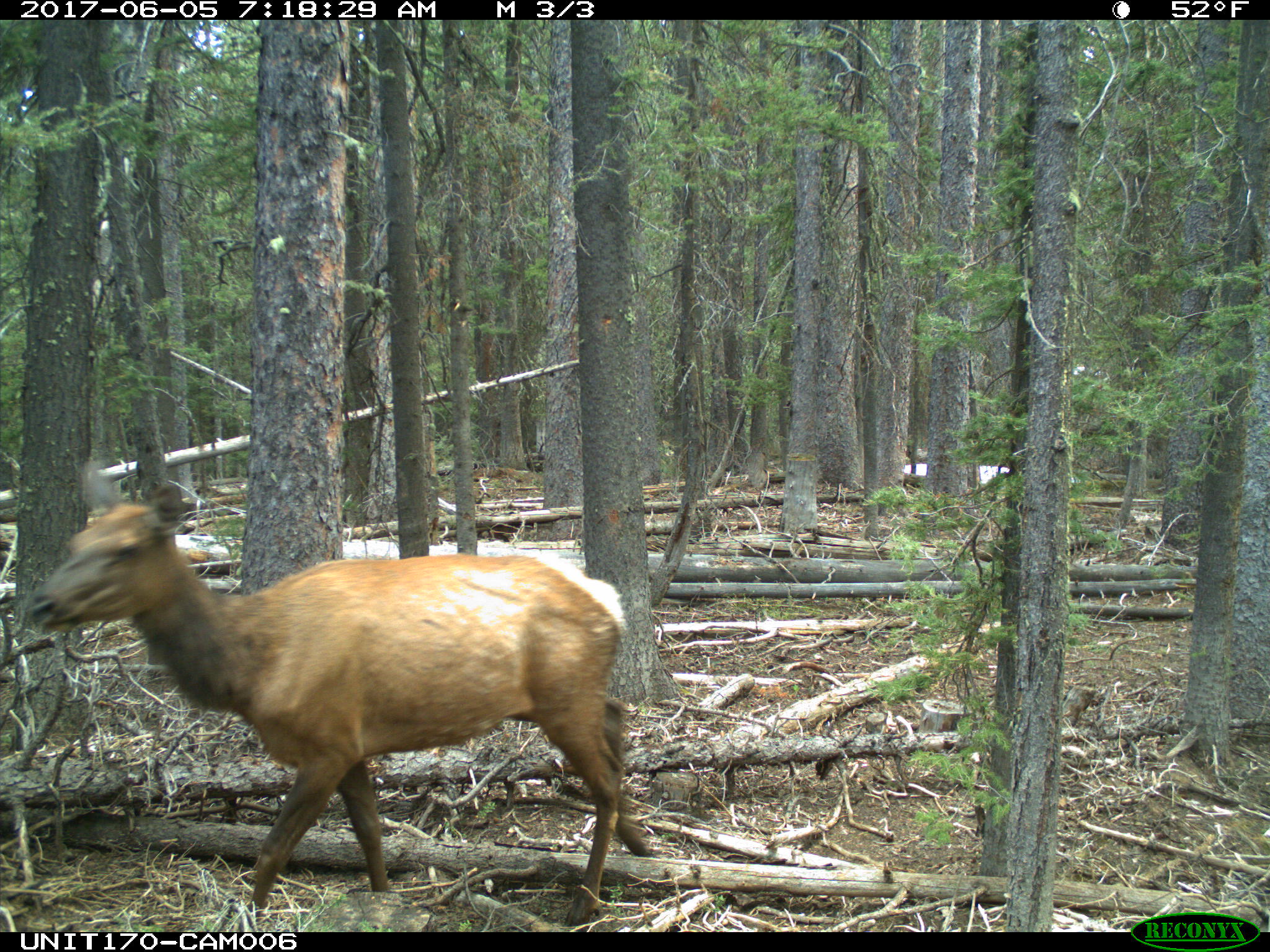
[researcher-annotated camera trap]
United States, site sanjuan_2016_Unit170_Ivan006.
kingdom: Animalia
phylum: Chordata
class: Mammalia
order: Artiodactyla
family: Cervidae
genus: Cervus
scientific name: Cervus elaphus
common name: red deer